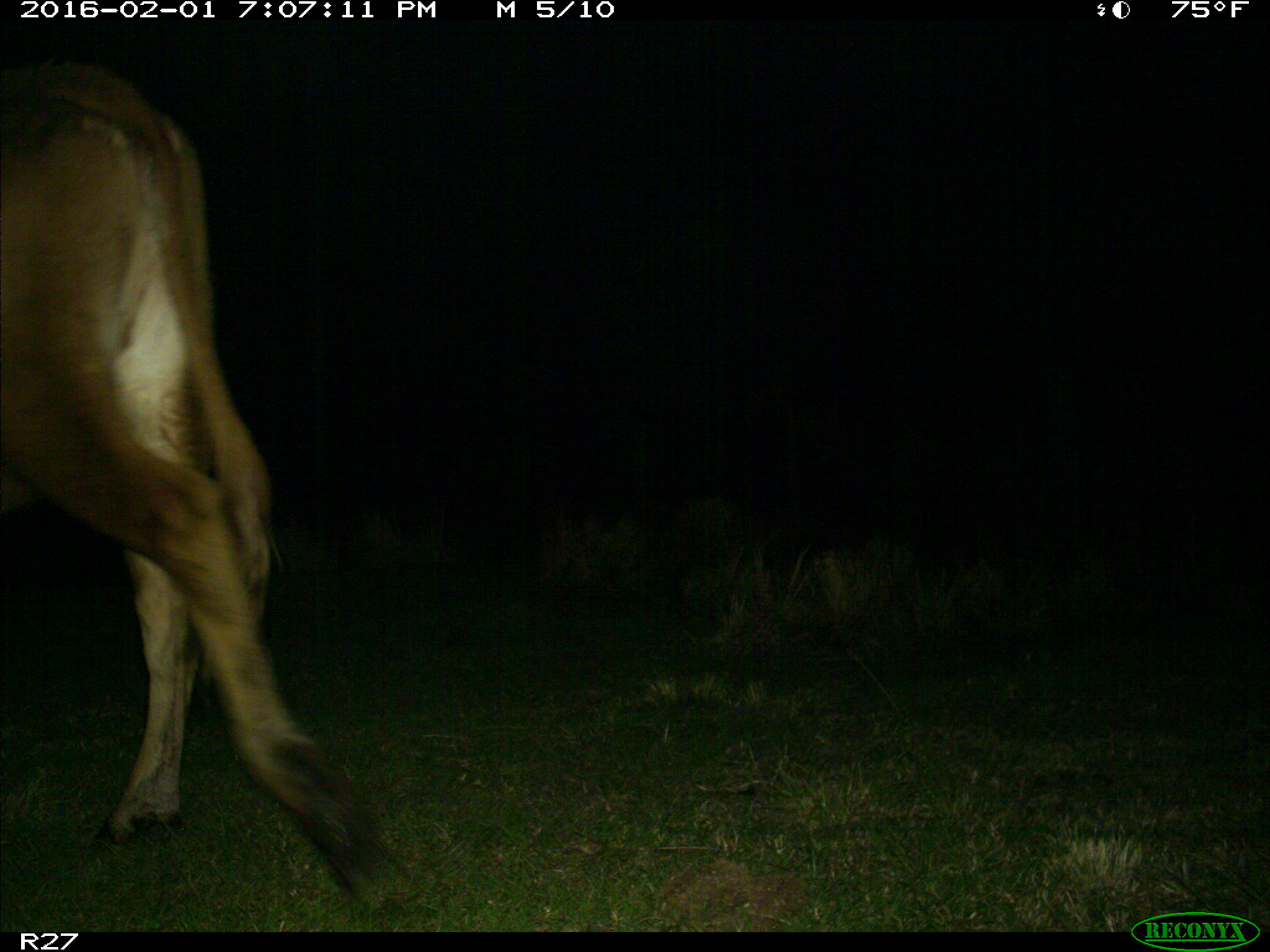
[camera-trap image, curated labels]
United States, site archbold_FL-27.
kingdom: Animalia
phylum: Chordata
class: Mammalia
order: Artiodactyla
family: Bovidae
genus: Bos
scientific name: Bos taurus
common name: domestic cow